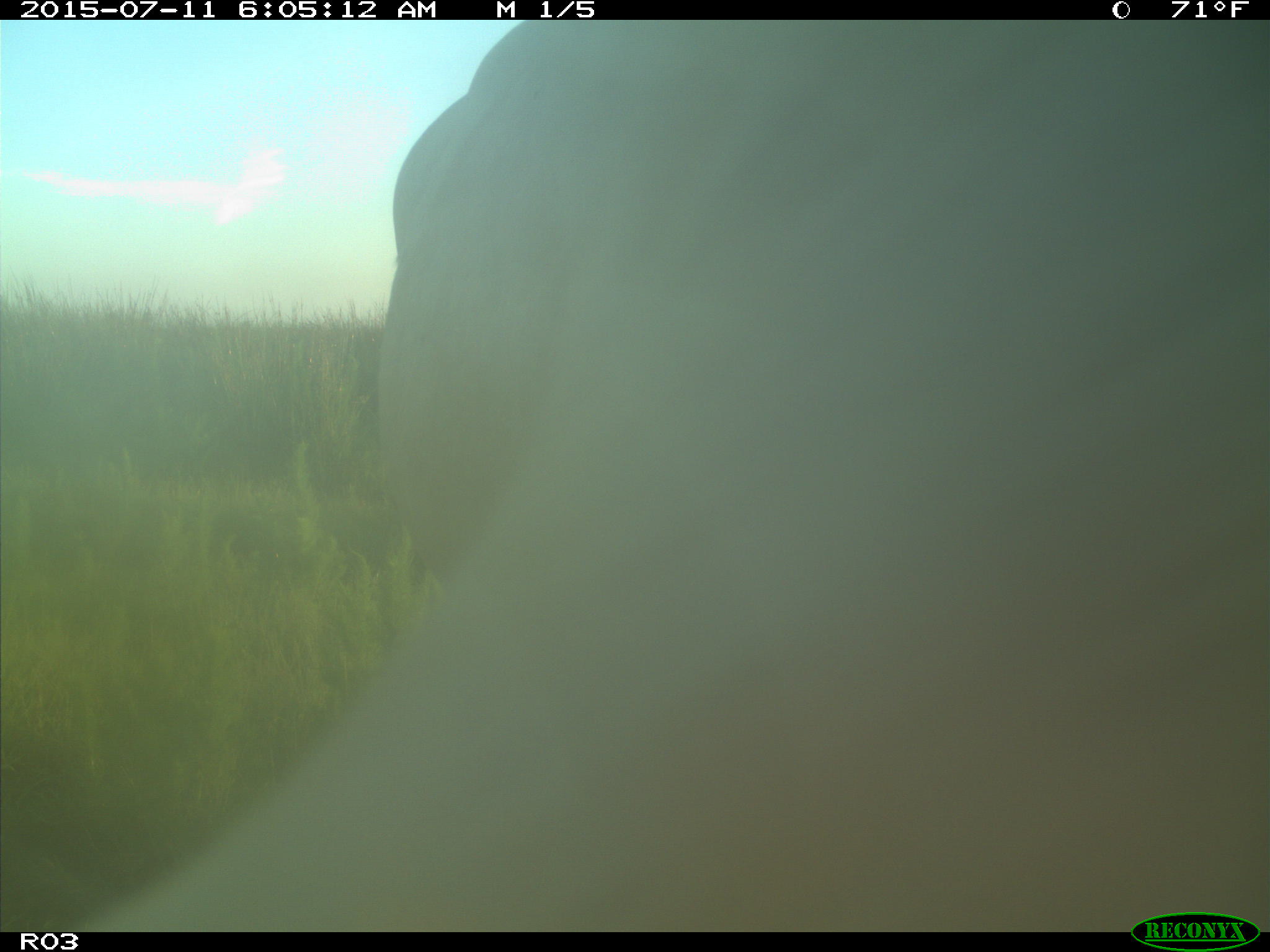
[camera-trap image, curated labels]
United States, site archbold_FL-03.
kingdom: Animalia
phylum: Chordata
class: Mammalia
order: Artiodactyla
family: Bovidae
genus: Bos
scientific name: Bos taurus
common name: domestic cow